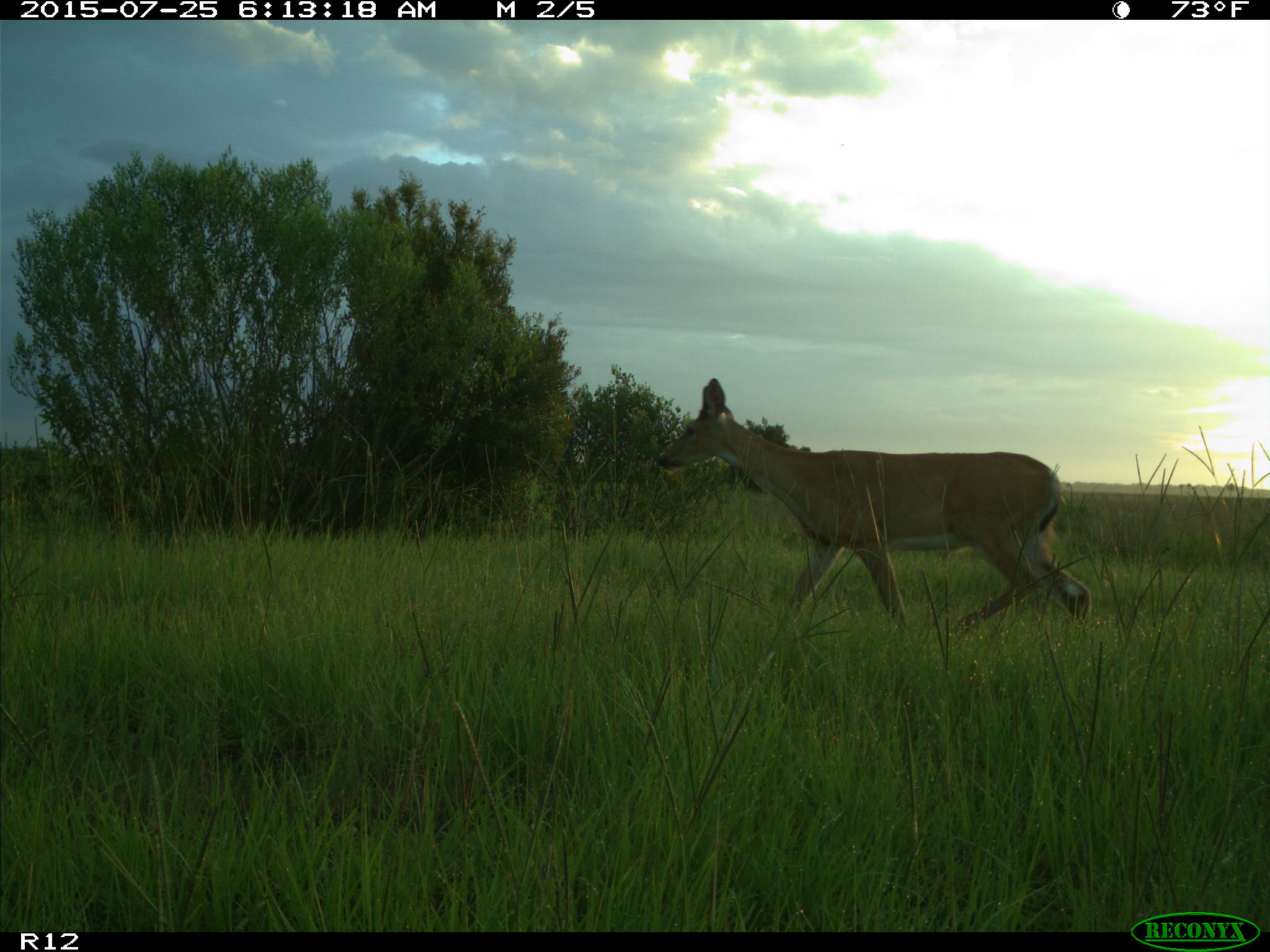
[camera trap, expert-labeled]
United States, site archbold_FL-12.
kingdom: Animalia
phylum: Chordata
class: Mammalia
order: Artiodactyla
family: Cervidae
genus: Odocoileus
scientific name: Odocoileus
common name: deer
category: unidentified deer